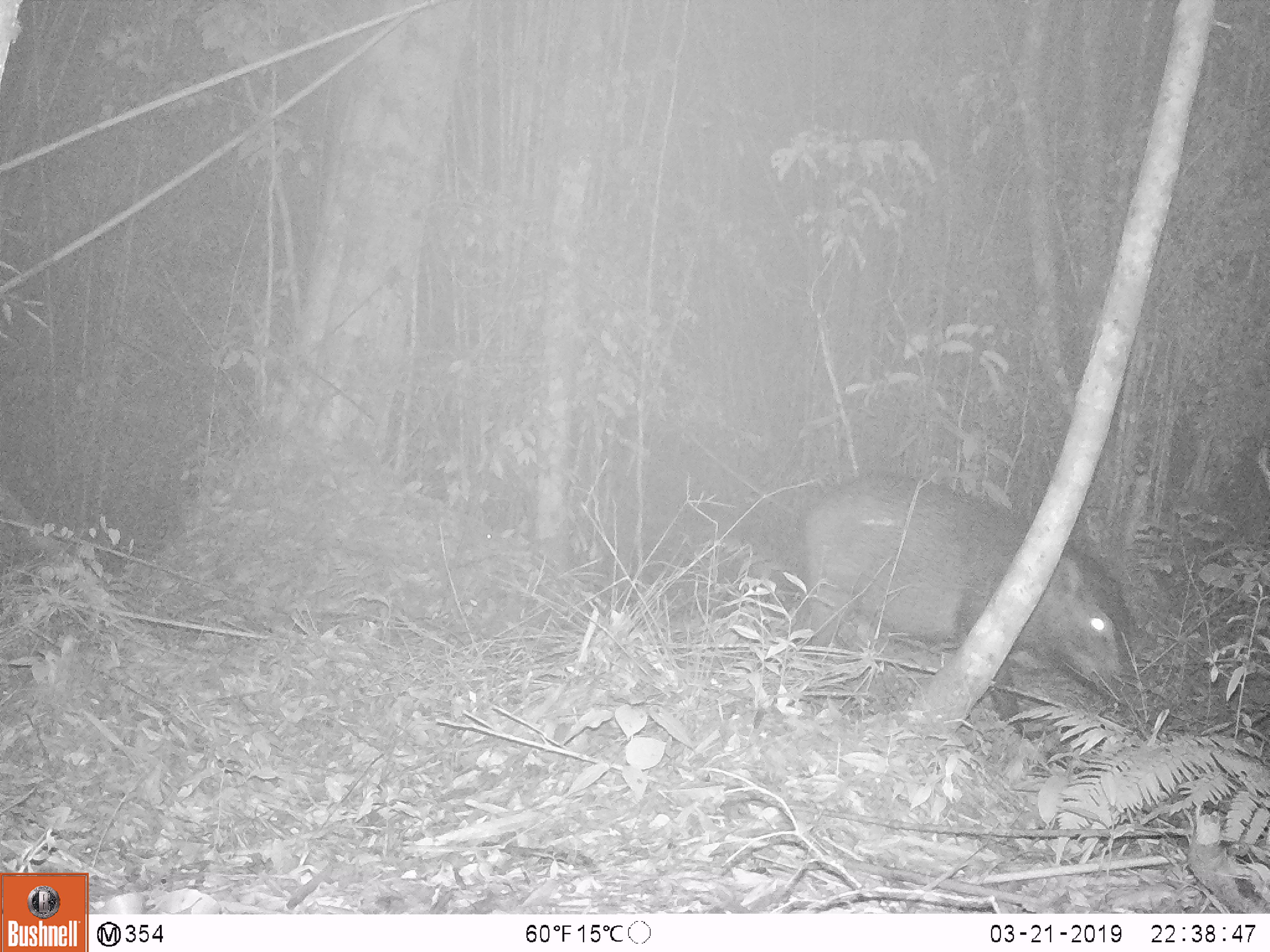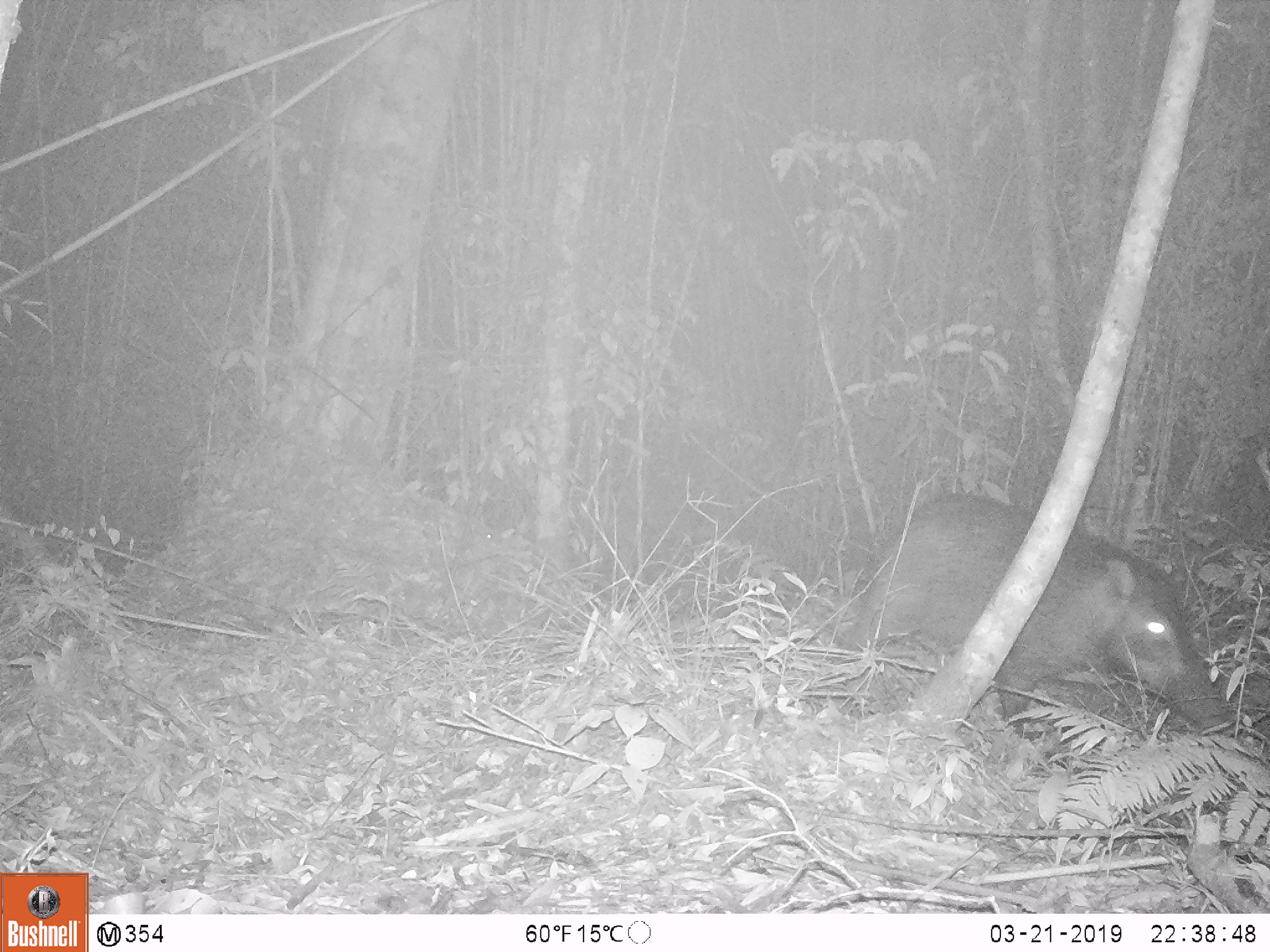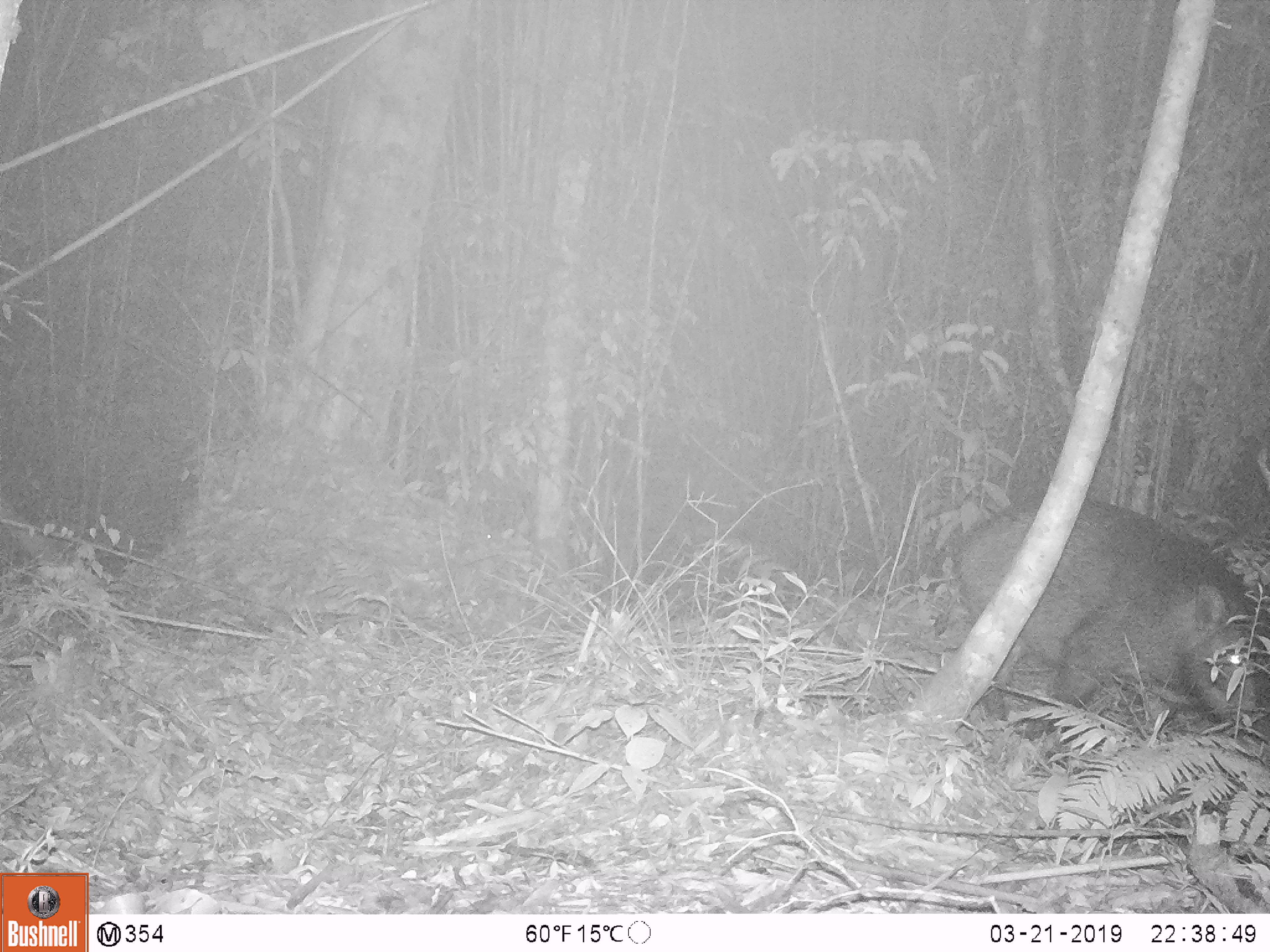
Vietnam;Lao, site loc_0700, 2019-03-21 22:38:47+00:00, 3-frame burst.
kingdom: Animalia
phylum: Chordata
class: Mammalia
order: Artiodactyla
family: Suidae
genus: Sus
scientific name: Sus scrofa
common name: eurasian wild pig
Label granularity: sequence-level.